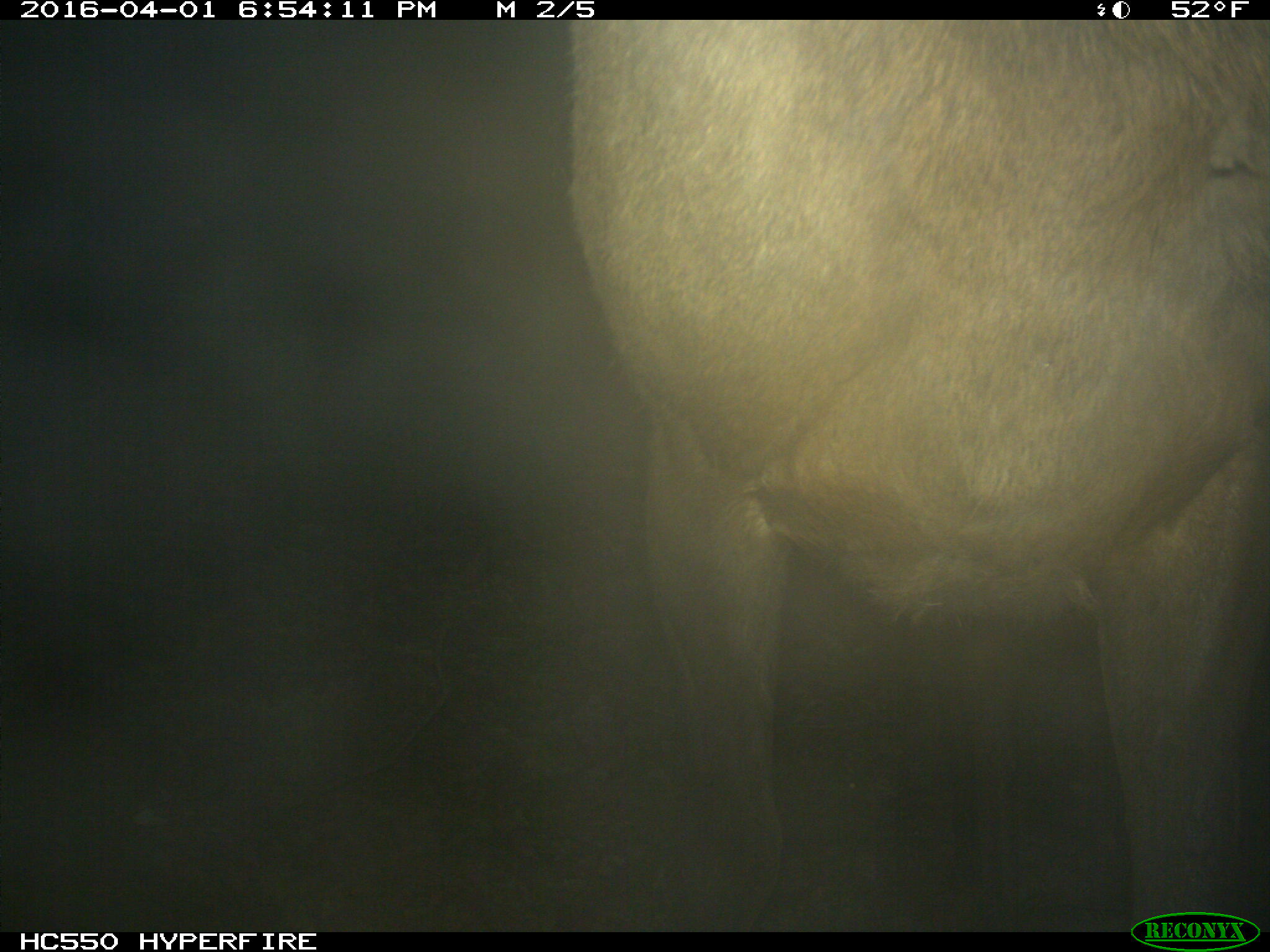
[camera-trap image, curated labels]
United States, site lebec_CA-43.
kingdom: Animalia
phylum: Chordata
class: Mammalia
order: Artiodactyla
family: Cervidae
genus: Cervus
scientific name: Cervus canadensis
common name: elk